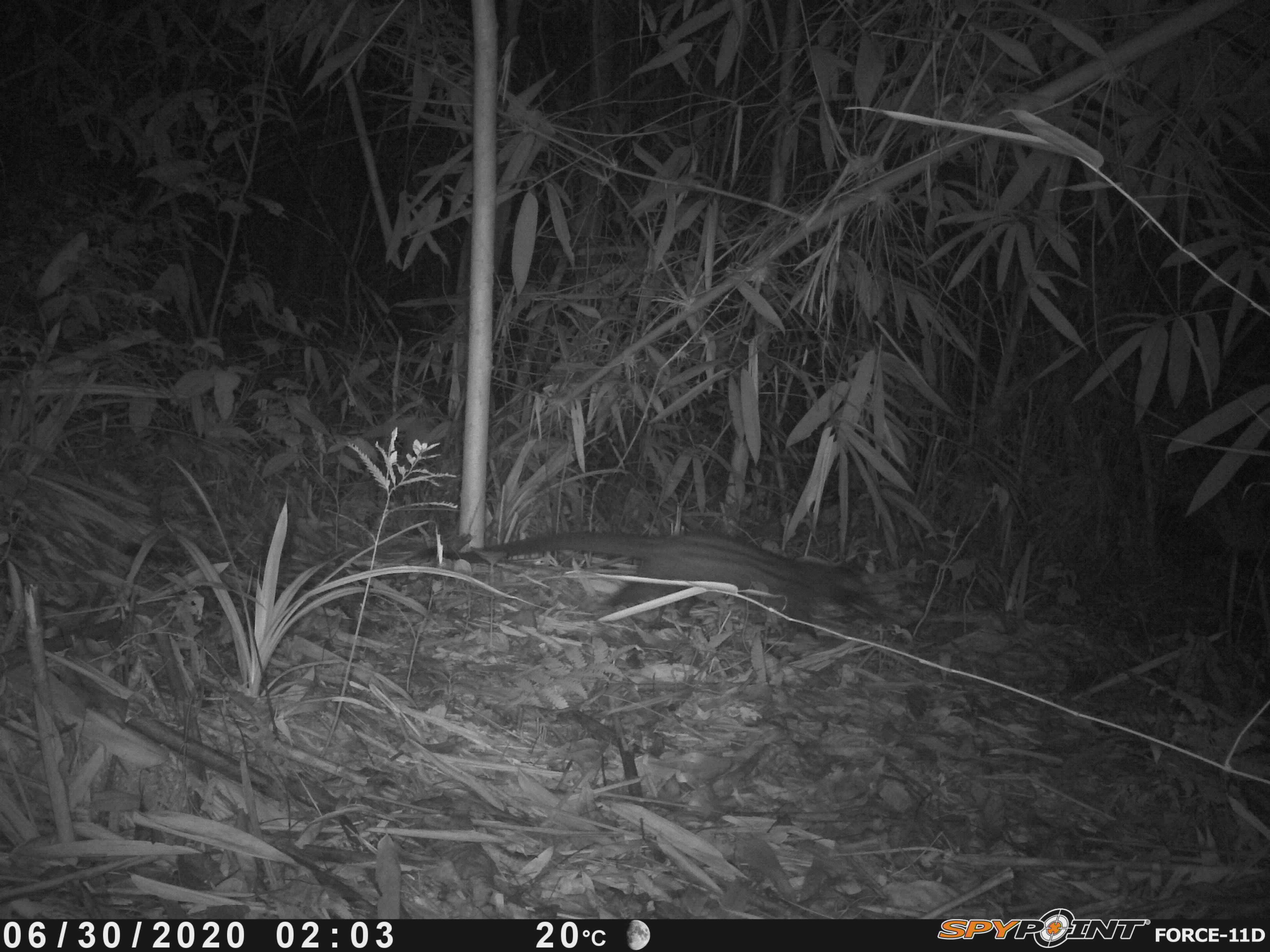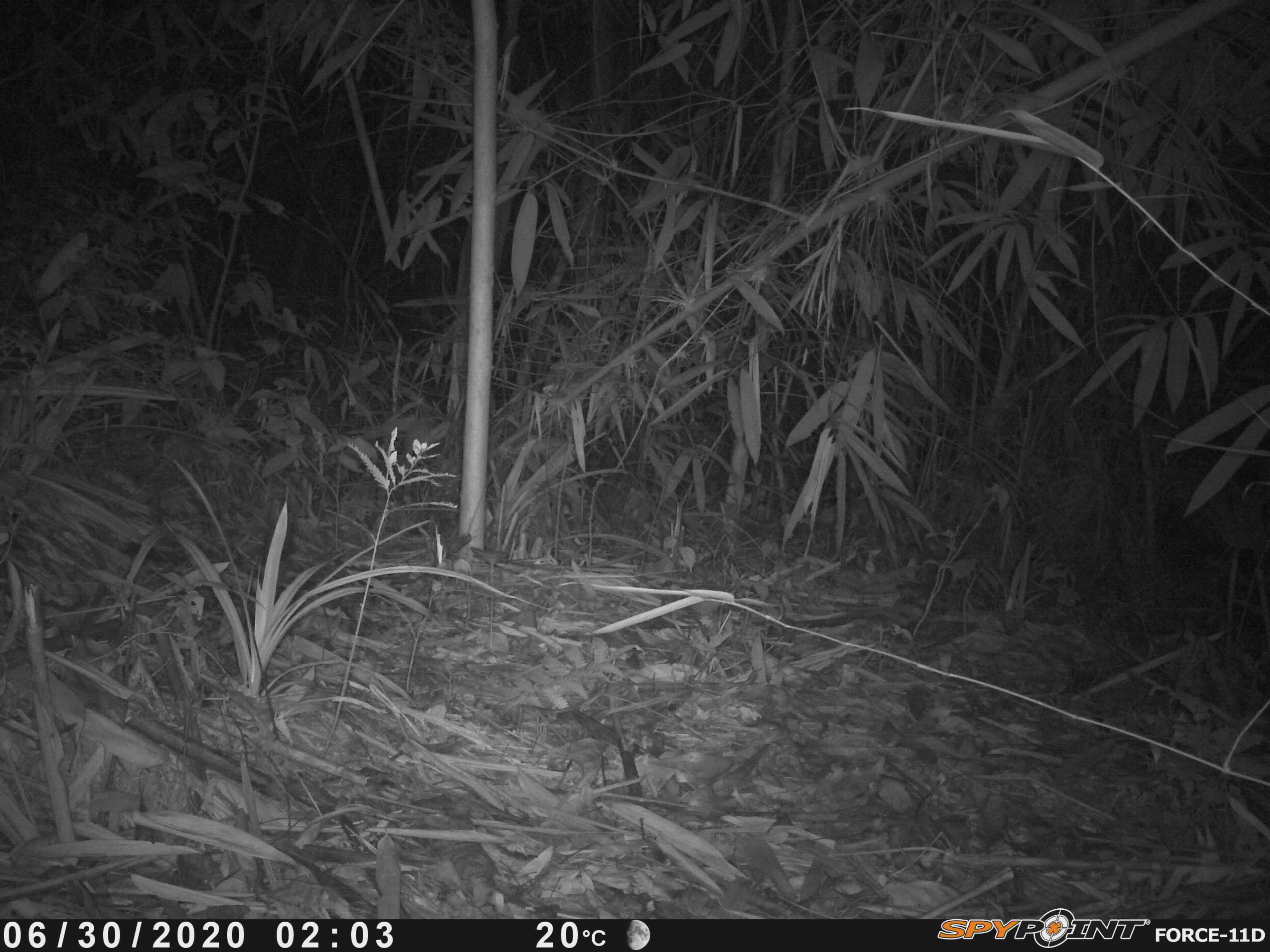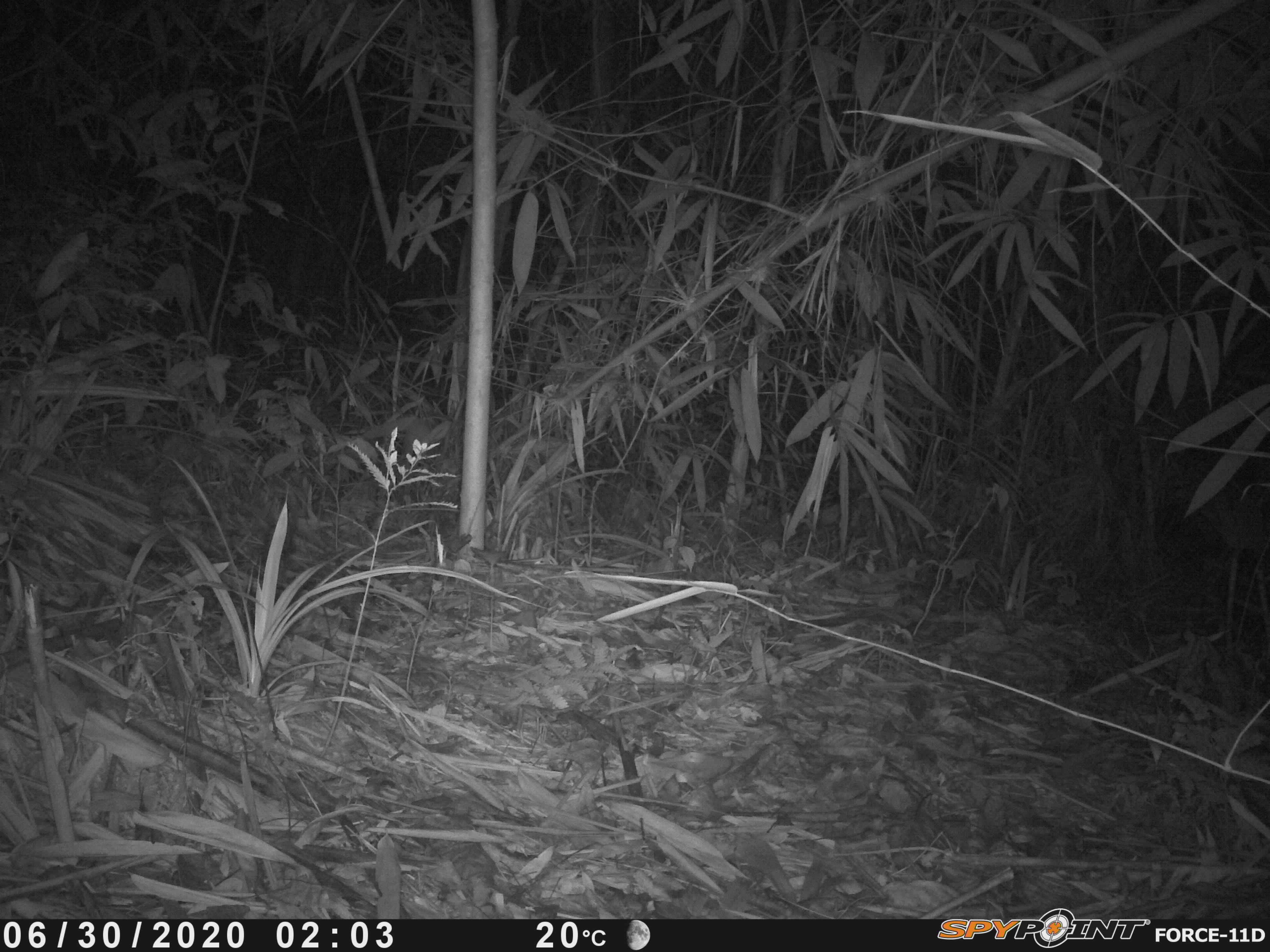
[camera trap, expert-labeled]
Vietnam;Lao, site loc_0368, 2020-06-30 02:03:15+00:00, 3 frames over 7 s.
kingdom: Animalia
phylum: Chordata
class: Mammalia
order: Carnivora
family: Viverridae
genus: Paradoxurus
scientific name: Paradoxurus hermaphroditus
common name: common palm civet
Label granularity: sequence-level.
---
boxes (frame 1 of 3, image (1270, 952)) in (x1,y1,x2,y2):
common palm civet: (419,529,880,643)